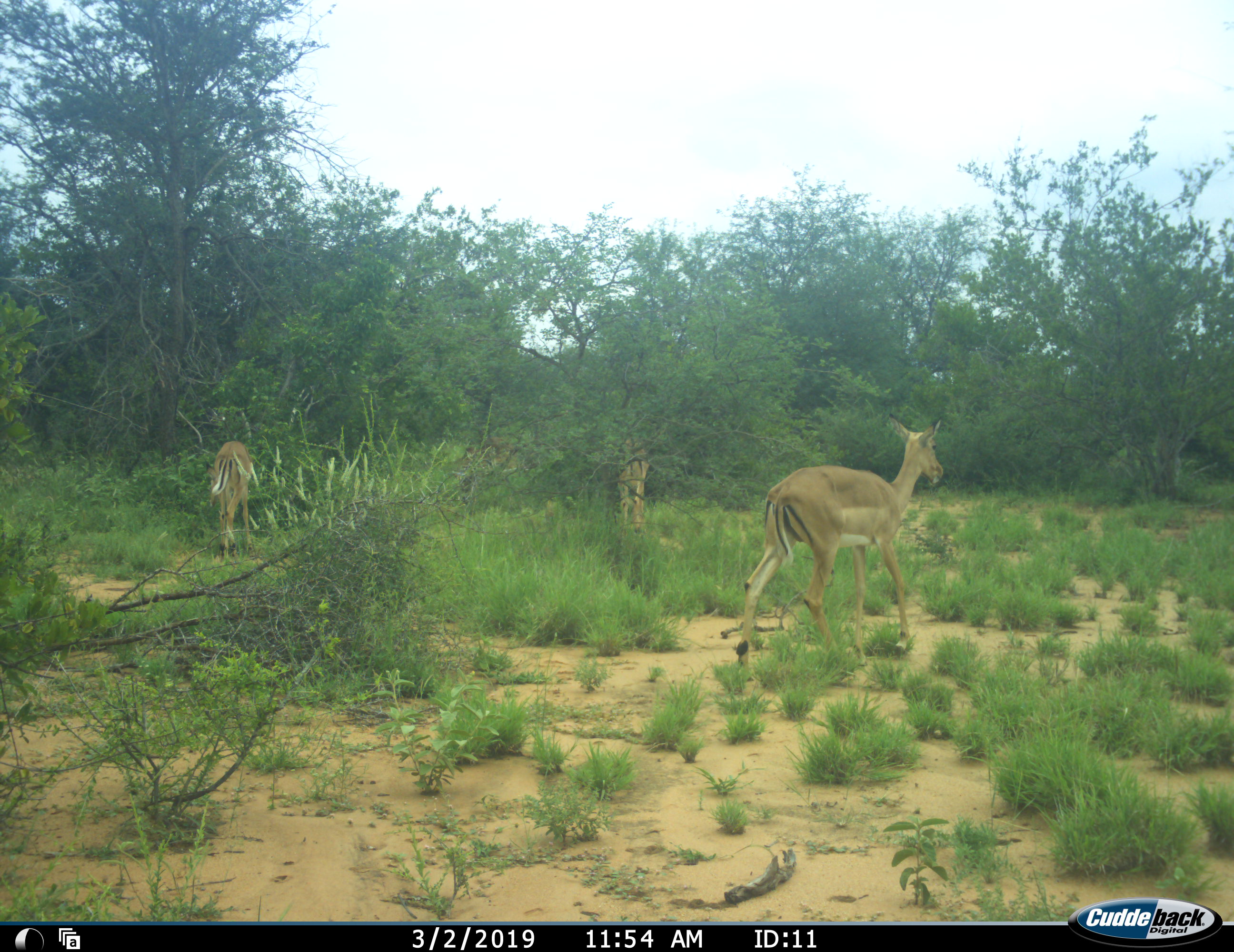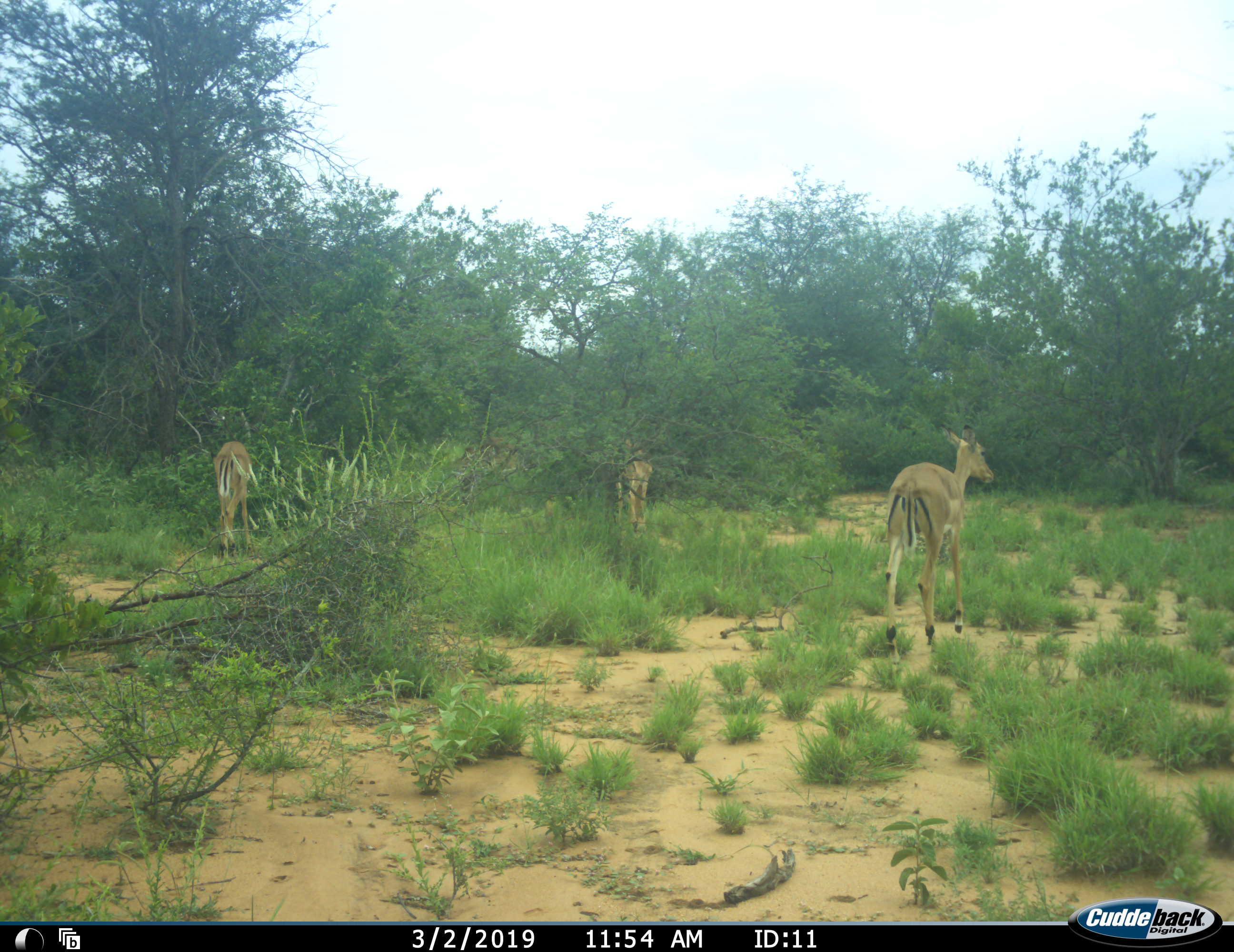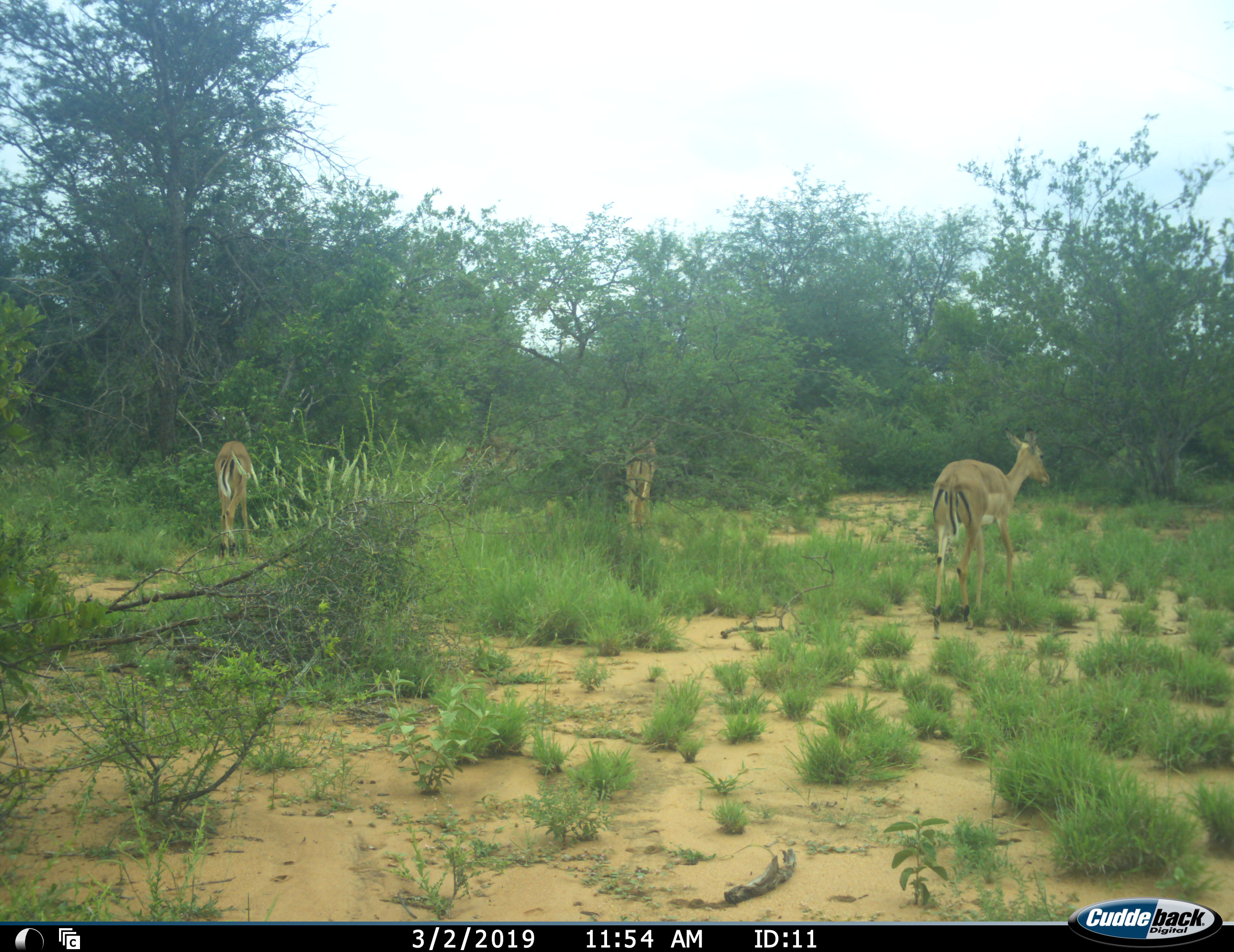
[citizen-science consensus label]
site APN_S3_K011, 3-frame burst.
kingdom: Animalia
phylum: Chordata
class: Mammalia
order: Artiodactyla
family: Bovidae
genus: Aepyceros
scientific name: Aepyceros melampus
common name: impala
Impala (Aepyceros melampus), count 3. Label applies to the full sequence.